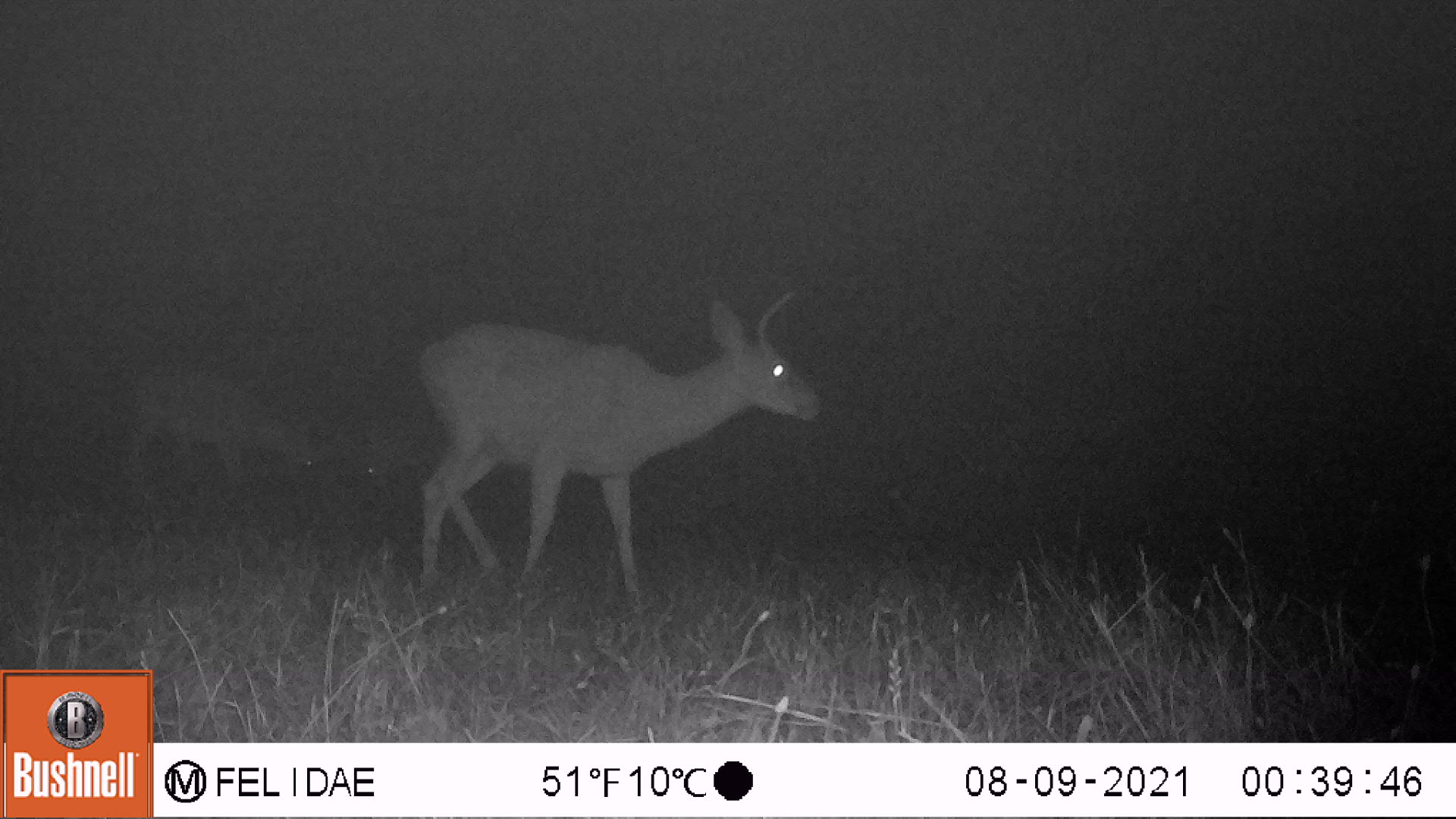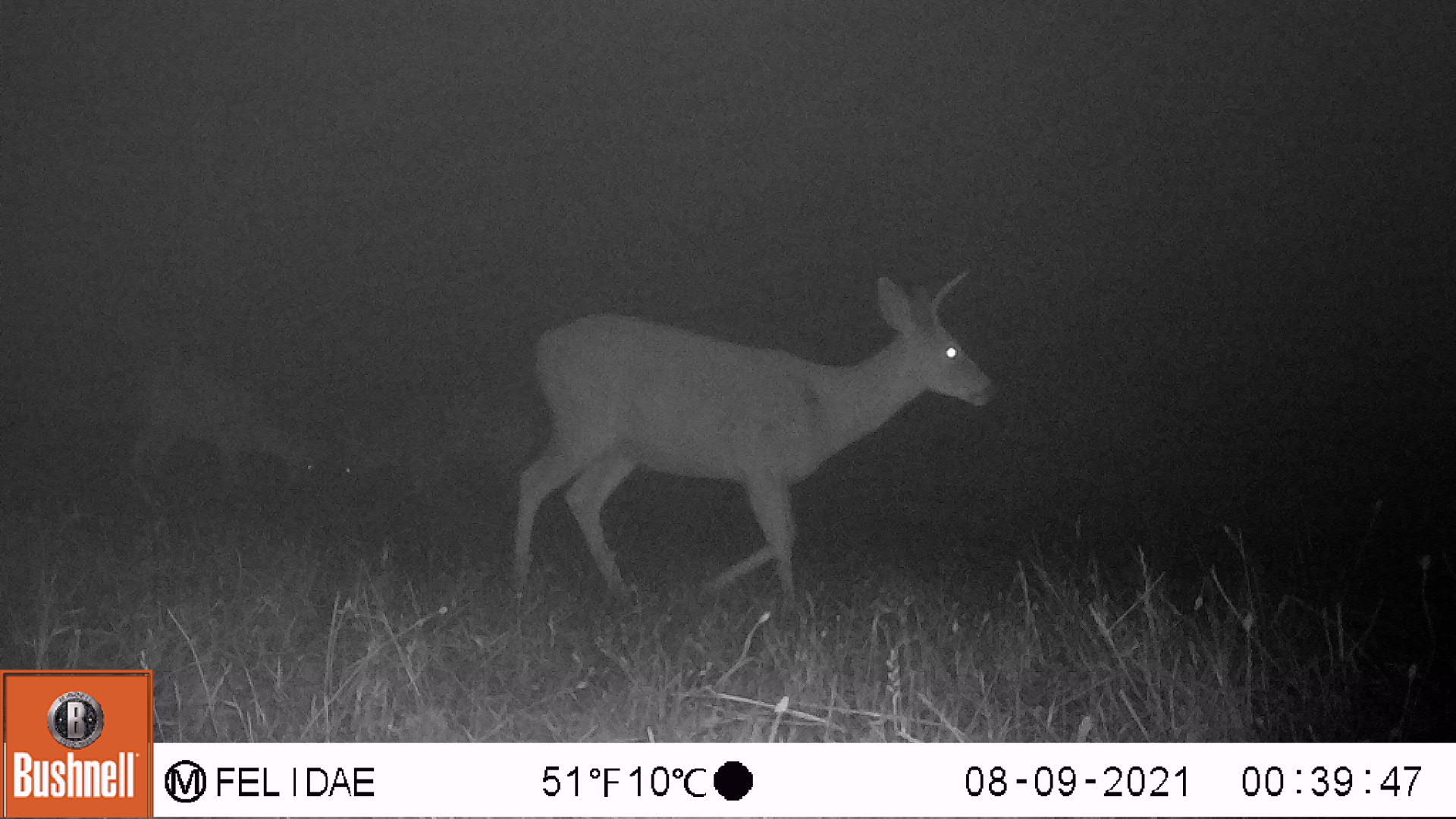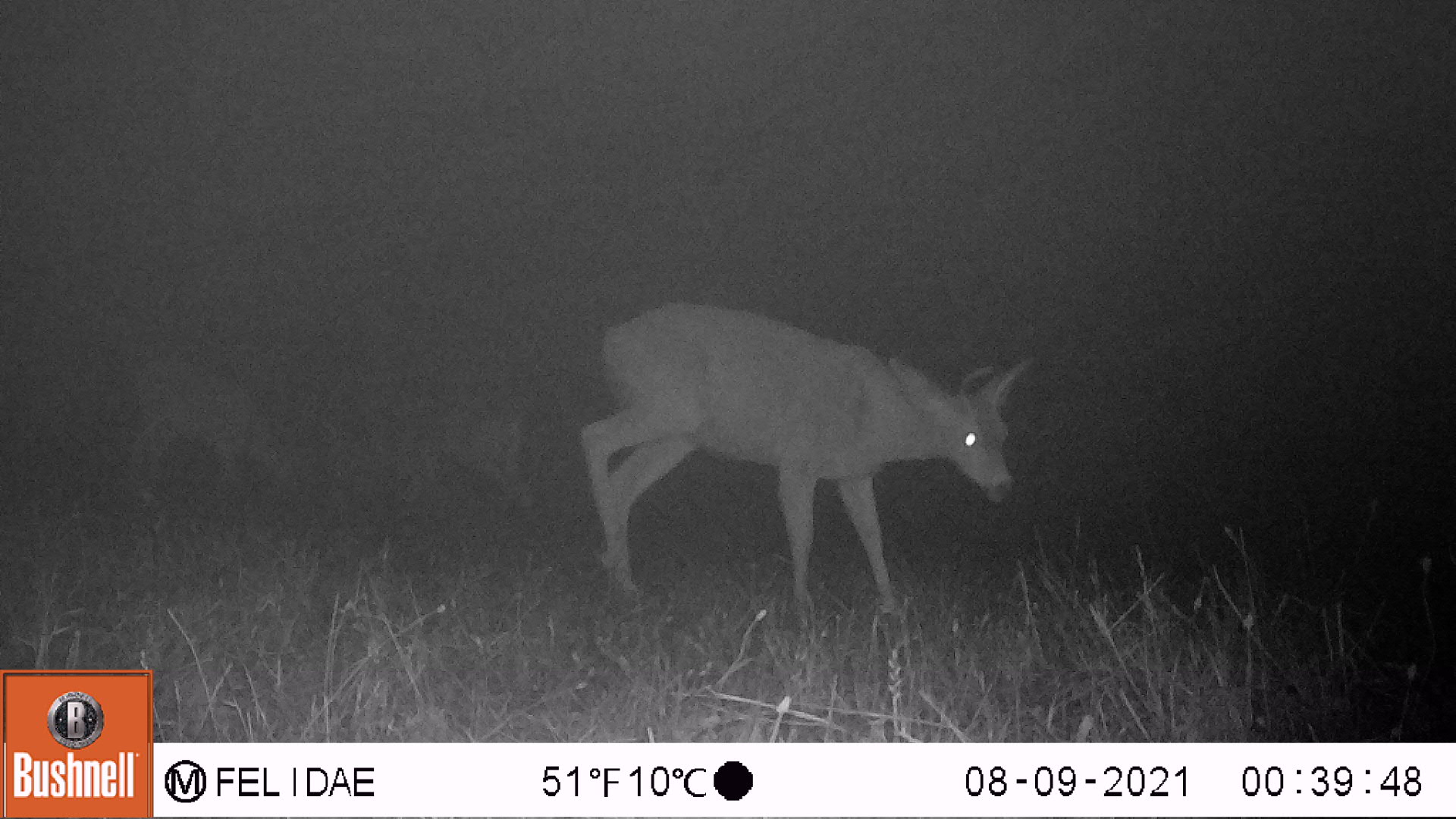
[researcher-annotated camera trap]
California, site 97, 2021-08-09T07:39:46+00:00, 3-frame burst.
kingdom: Animalia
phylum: Chordata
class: Mammalia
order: Artiodactyla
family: Cervidae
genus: Odocoileus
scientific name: Odocoileus hemionus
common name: mule deer